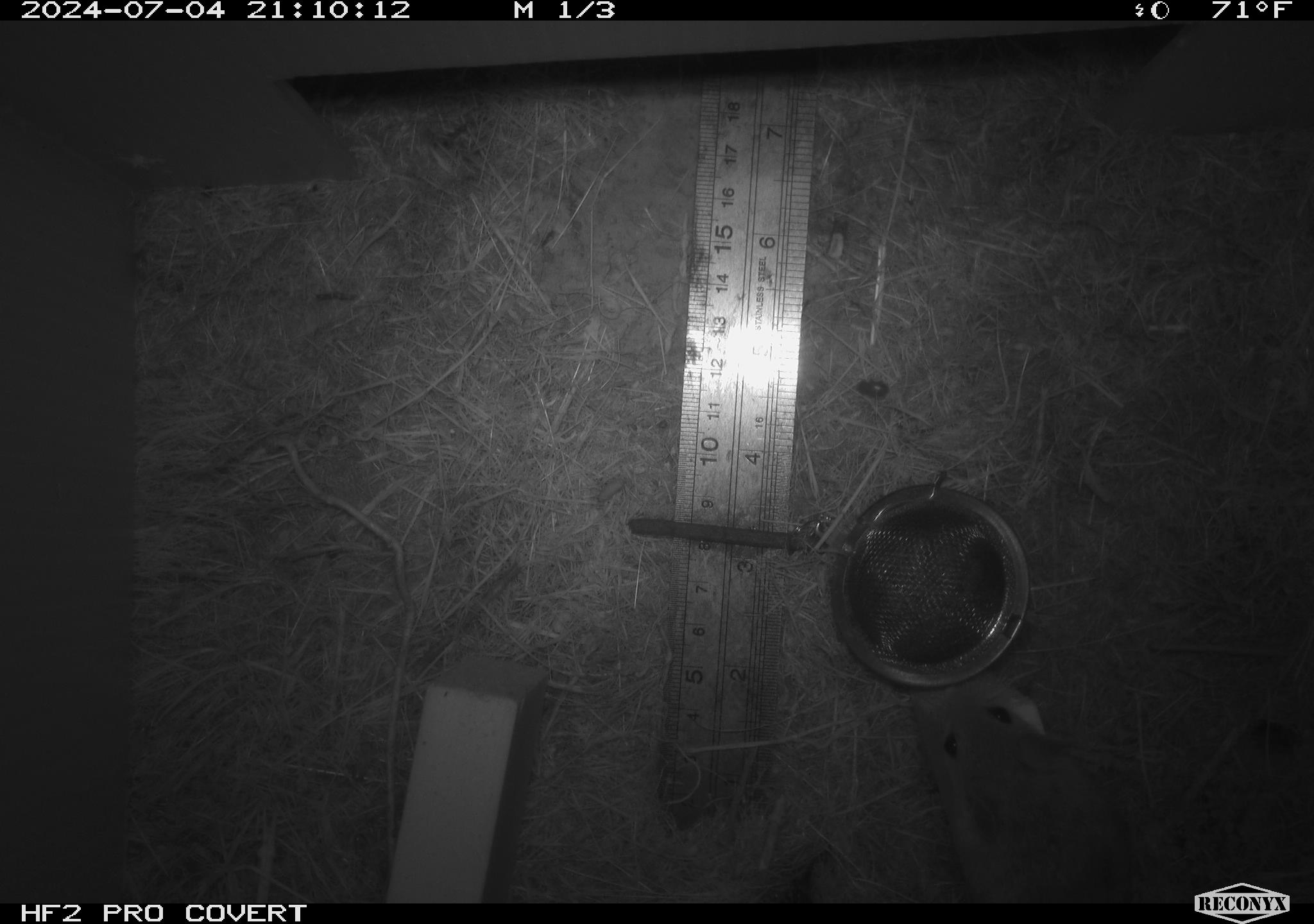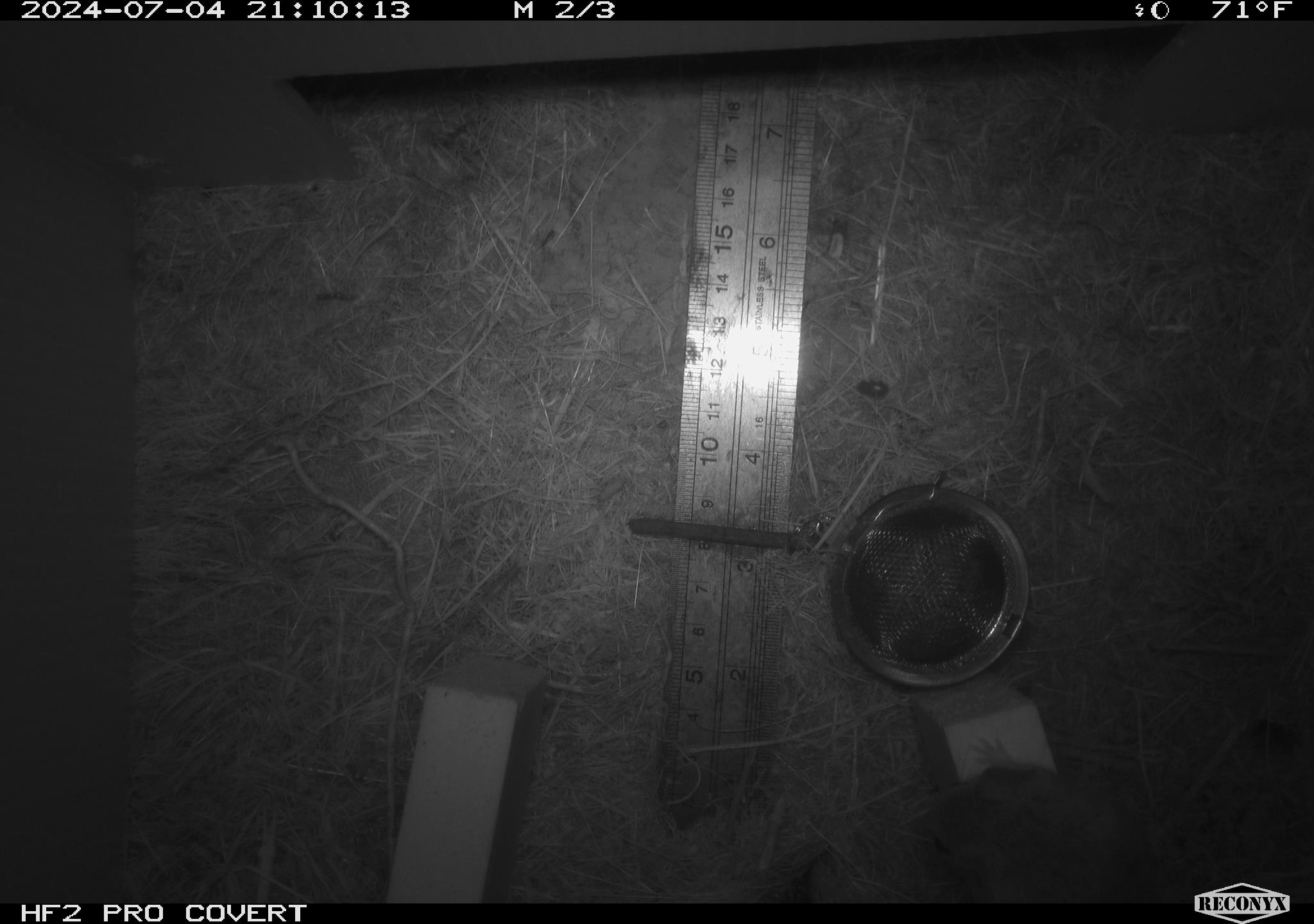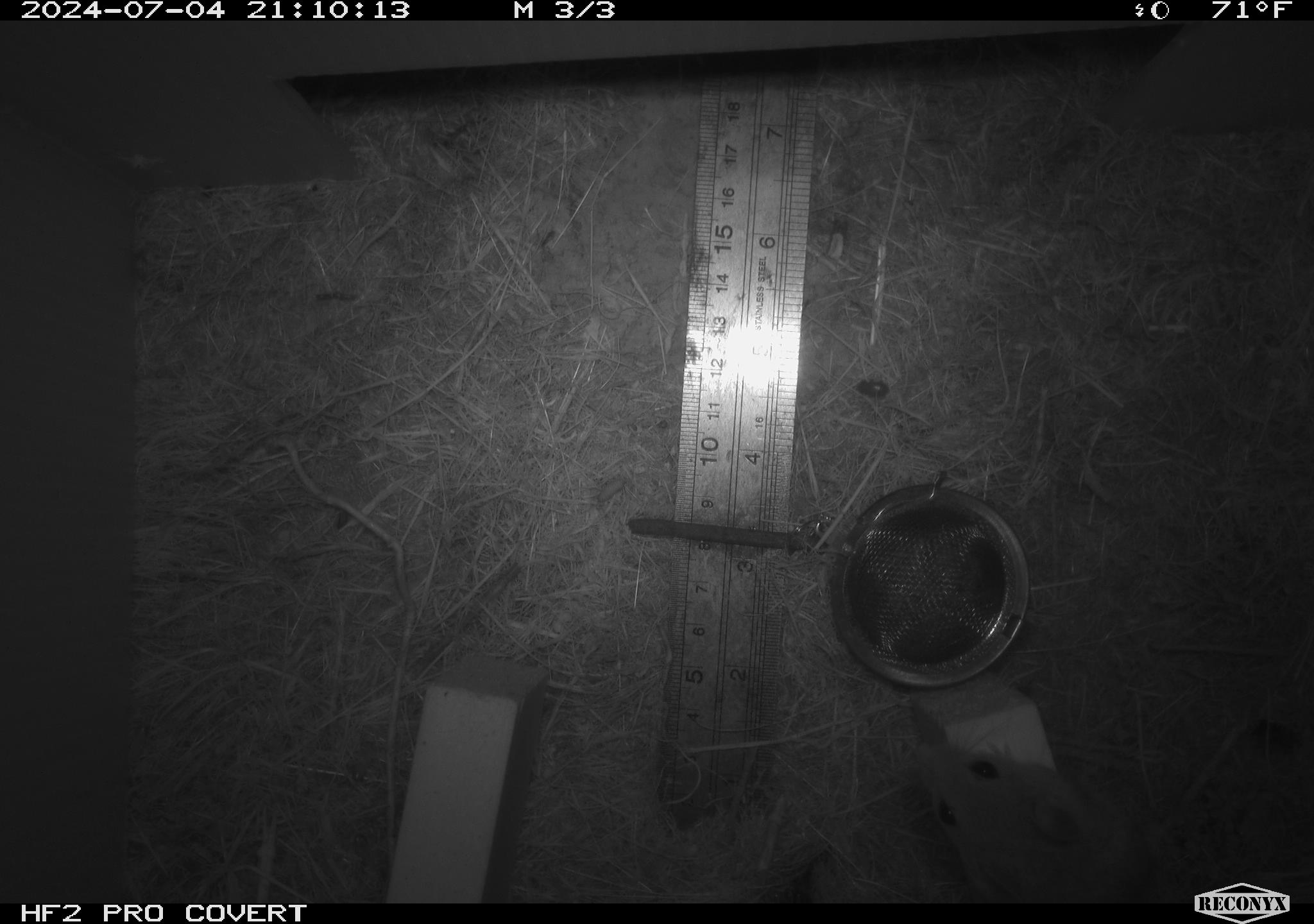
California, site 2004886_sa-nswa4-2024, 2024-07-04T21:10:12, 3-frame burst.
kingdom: Animalia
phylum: Arthropoda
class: Malacostraca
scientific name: Malacostraca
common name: amphipods, crabs, isopods, krill, lobsters and shrimps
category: malacostracan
Malacostracan (amphipods, crabs, isopods, krill, lobsters and shrimps) (Malacostraca).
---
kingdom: Animalia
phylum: Chordata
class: Mammalia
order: Rodentia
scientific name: Rodentia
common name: mouse species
Mouse species (Rodentia).